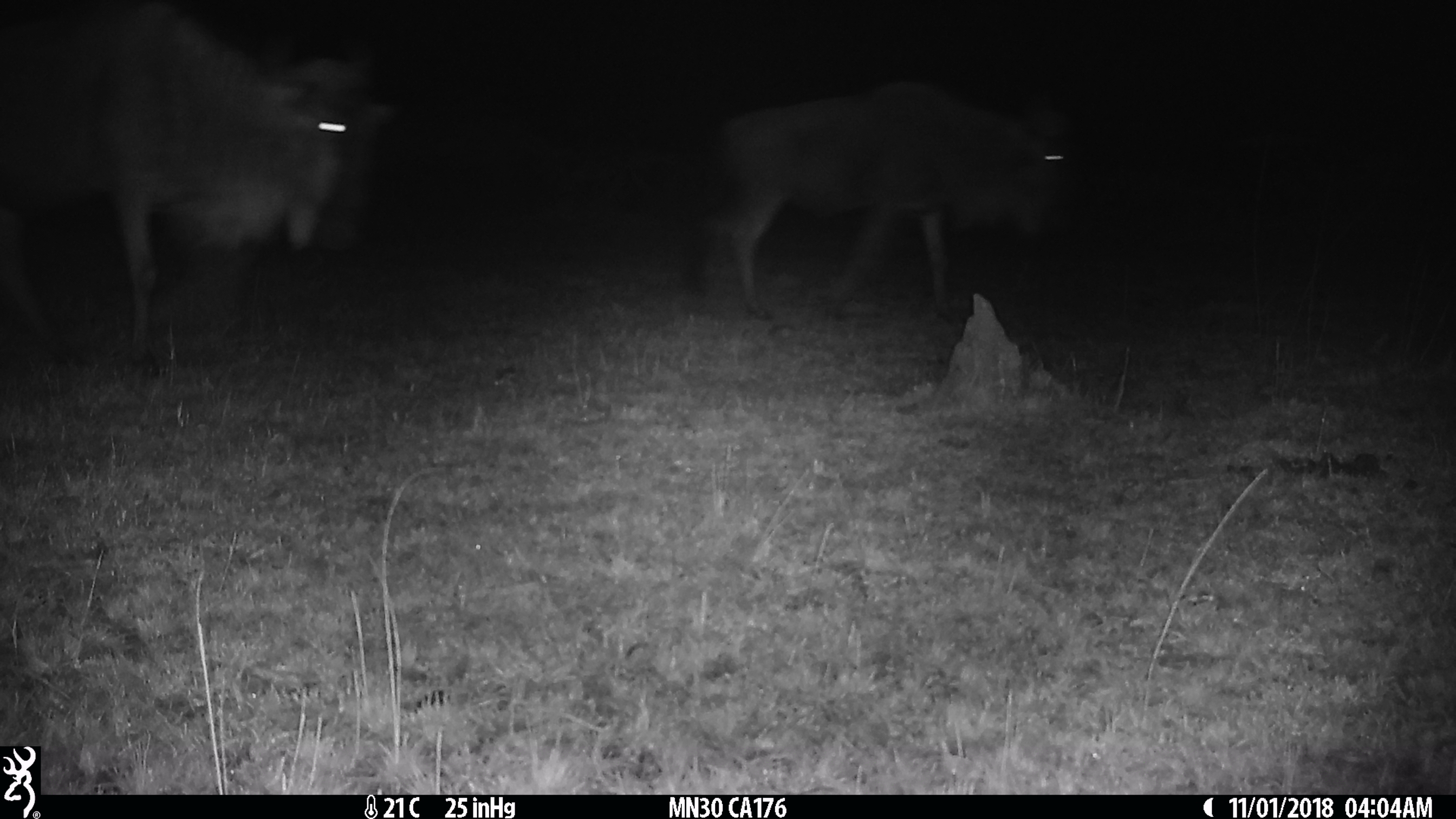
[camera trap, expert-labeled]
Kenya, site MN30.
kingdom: Animalia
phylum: Chordata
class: Mammalia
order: Artiodactyla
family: Bovidae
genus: Connochaetes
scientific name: Connochaetes taurinus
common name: blue wildebeest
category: wildebeest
Wildebeest (blue wildebeest) (Connochaetes taurinus).